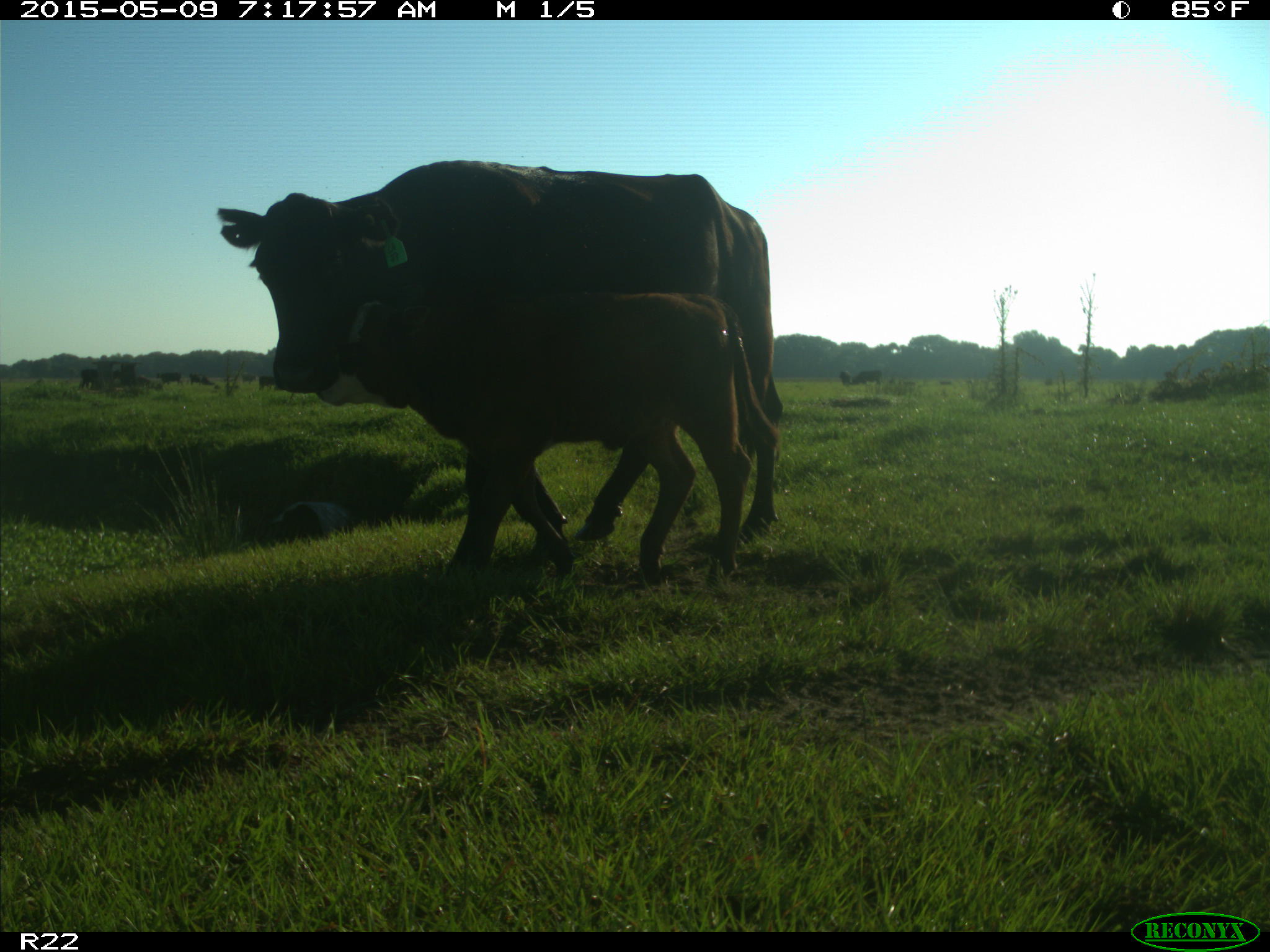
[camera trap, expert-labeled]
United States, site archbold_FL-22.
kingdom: Animalia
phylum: Chordata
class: Mammalia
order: Artiodactyla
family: Bovidae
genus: Bos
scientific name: Bos taurus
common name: domestic cow